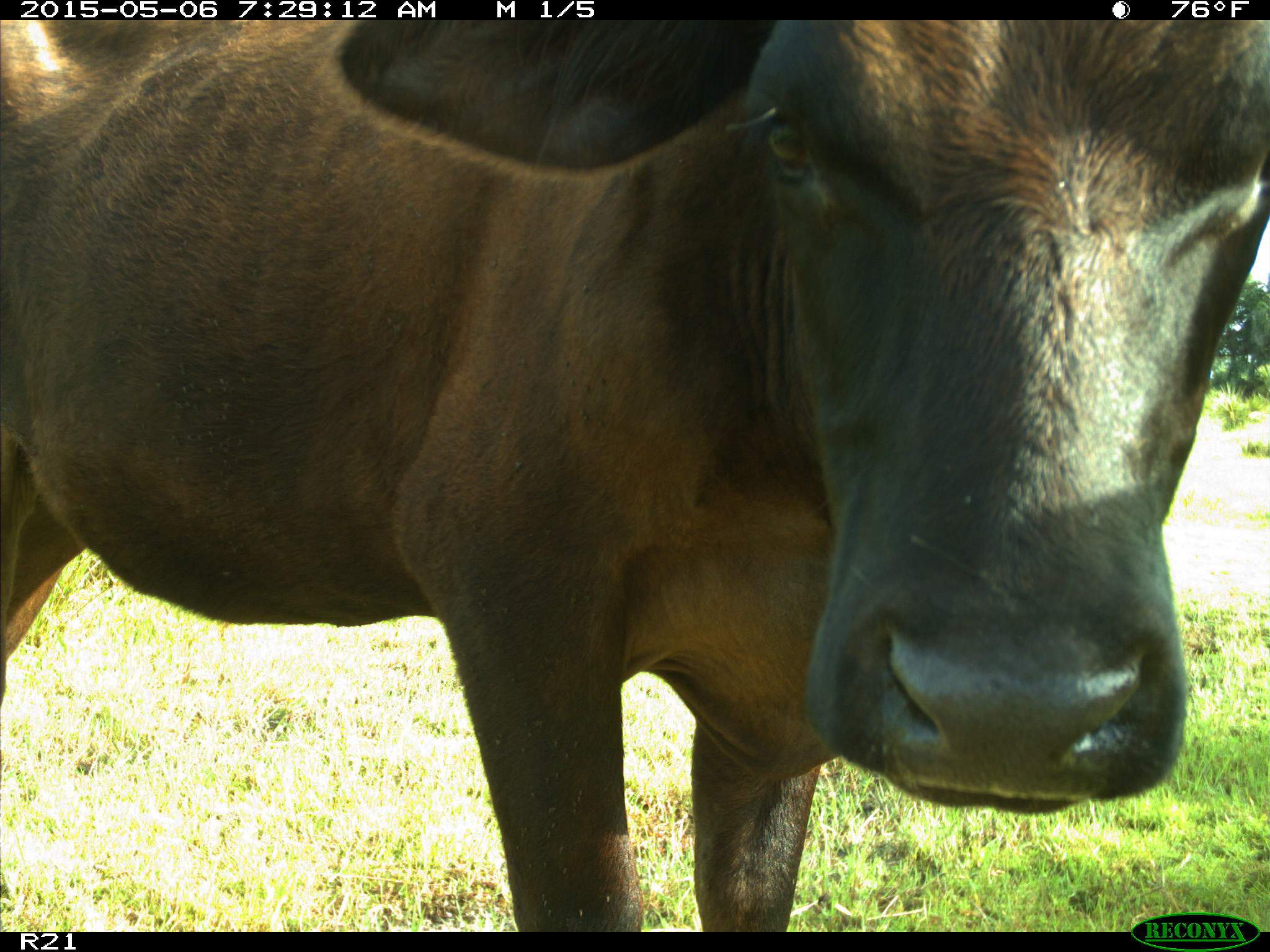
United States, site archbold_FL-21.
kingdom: Animalia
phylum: Chordata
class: Mammalia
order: Artiodactyla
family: Bovidae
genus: Bos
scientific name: Bos taurus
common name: domestic cow